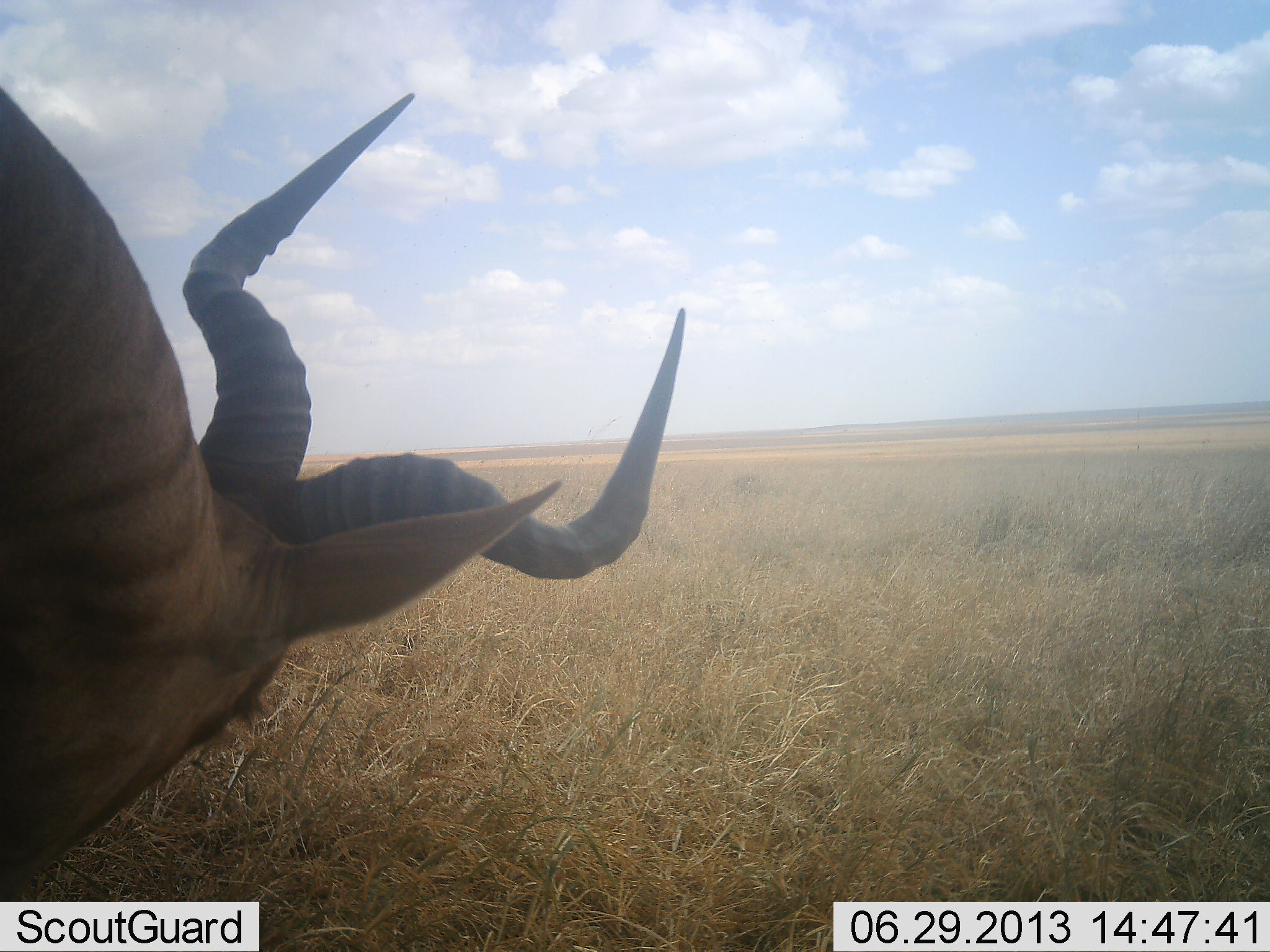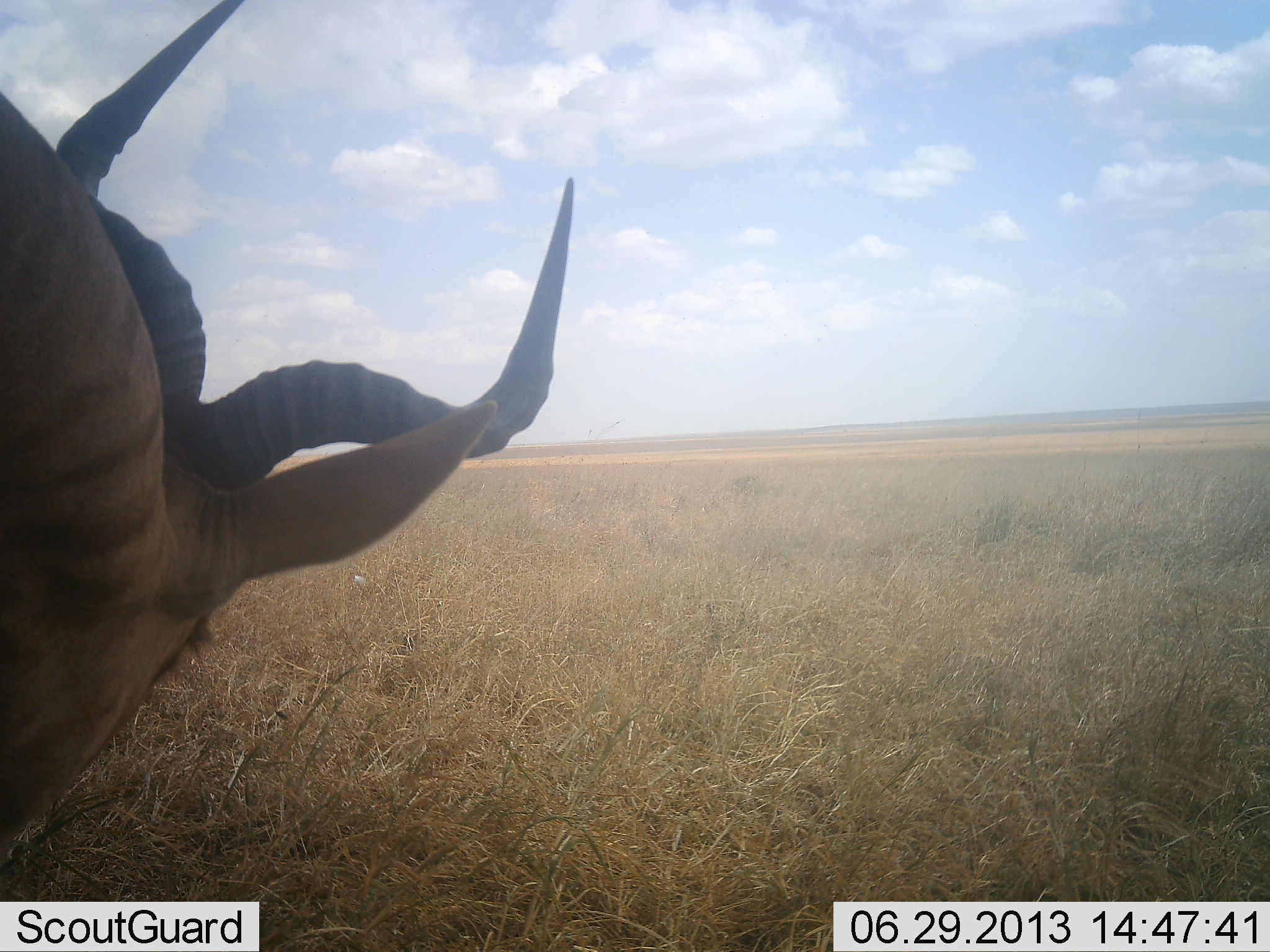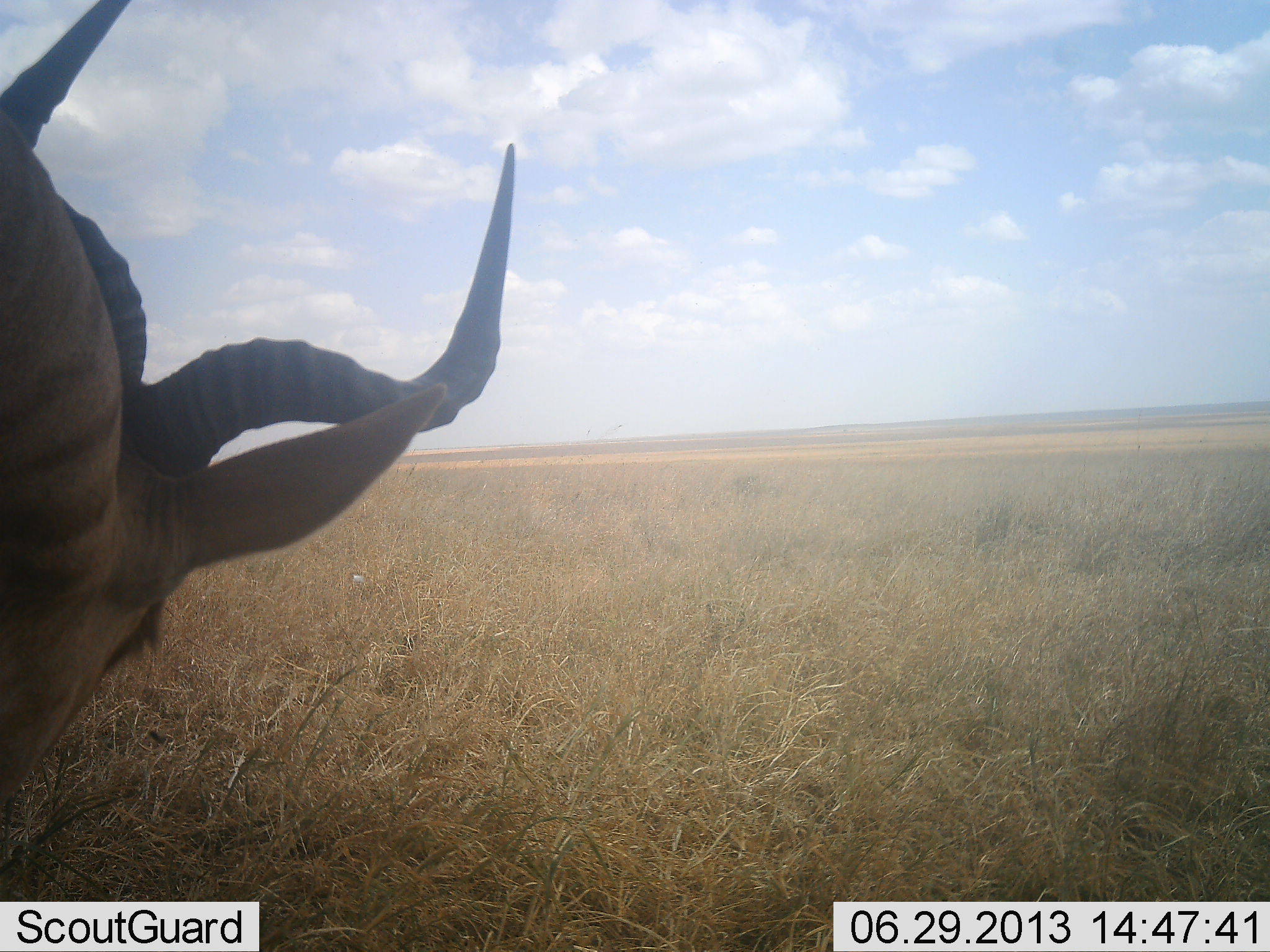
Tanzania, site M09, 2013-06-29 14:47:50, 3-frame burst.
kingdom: Animalia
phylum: Chordata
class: Mammalia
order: Artiodactyla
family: Bovidae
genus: Alcelaphus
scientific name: Alcelaphus buselaphus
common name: hartebeest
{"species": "hartebeest (Alcelaphus buselaphus)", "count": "1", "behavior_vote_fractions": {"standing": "59%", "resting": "0%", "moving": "12%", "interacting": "0%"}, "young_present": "0%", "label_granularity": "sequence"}